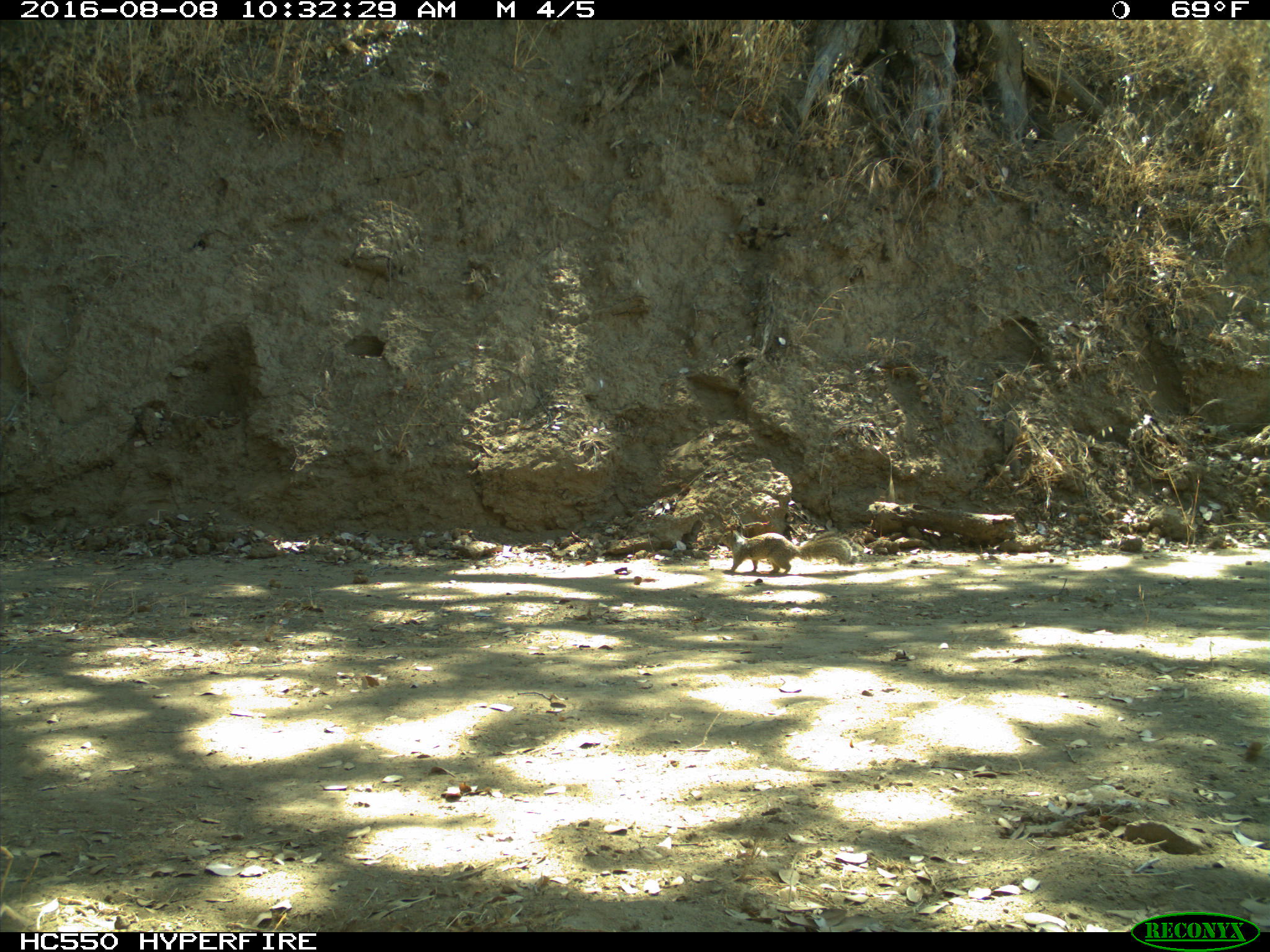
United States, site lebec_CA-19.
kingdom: Animalia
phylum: Chordata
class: Mammalia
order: Rodentia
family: Sciuridae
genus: Otospermophilus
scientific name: Otospermophilus beecheyi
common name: california ground squirrel